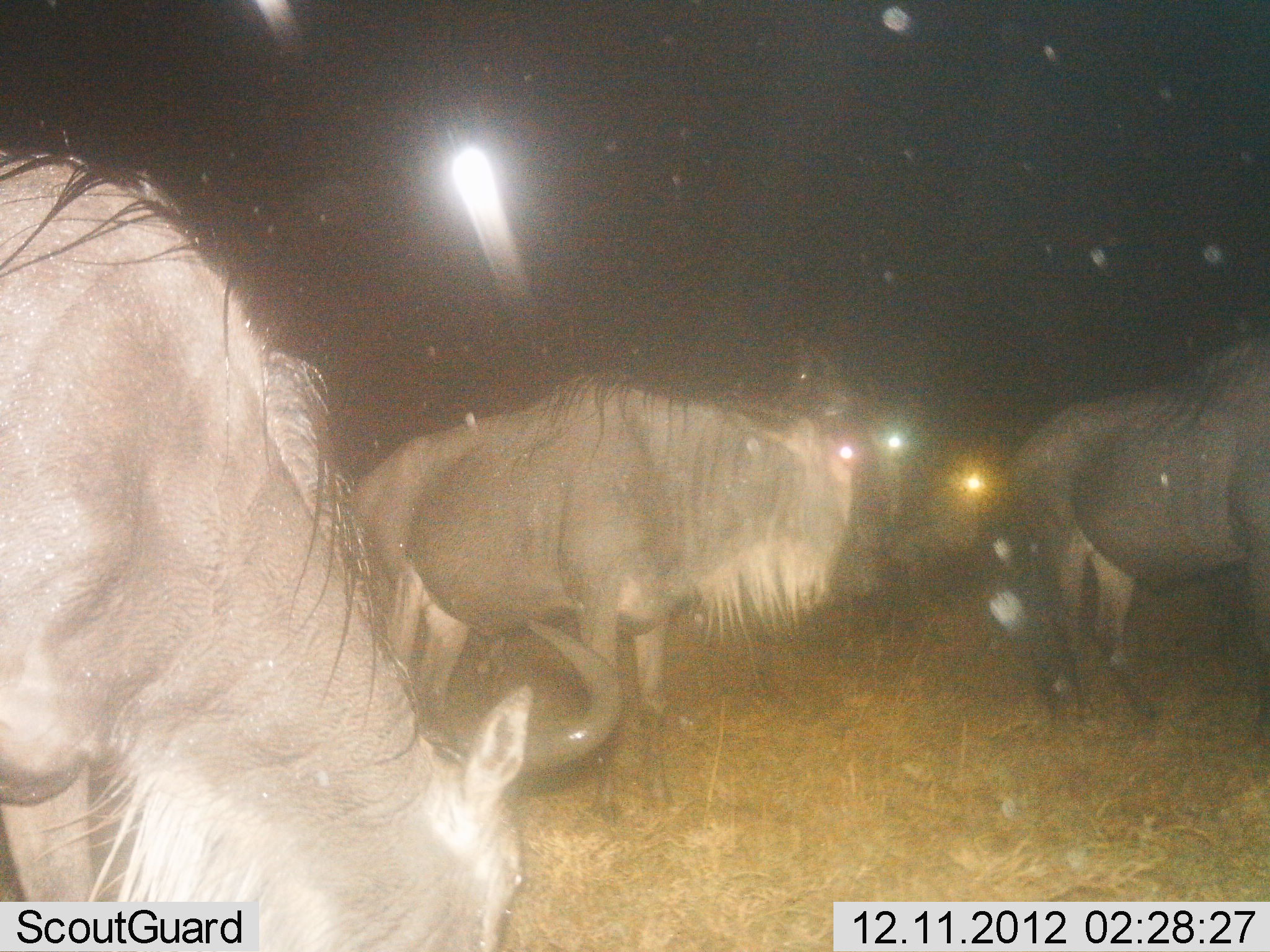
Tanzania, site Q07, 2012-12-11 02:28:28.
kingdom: Animalia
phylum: Chordata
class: Mammalia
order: Artiodactyla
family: Bovidae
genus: Connochaetes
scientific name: Connochaetes taurinus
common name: blue wildebeest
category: wildebeest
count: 3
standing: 56%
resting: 0%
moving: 52%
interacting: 0%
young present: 0%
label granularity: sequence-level